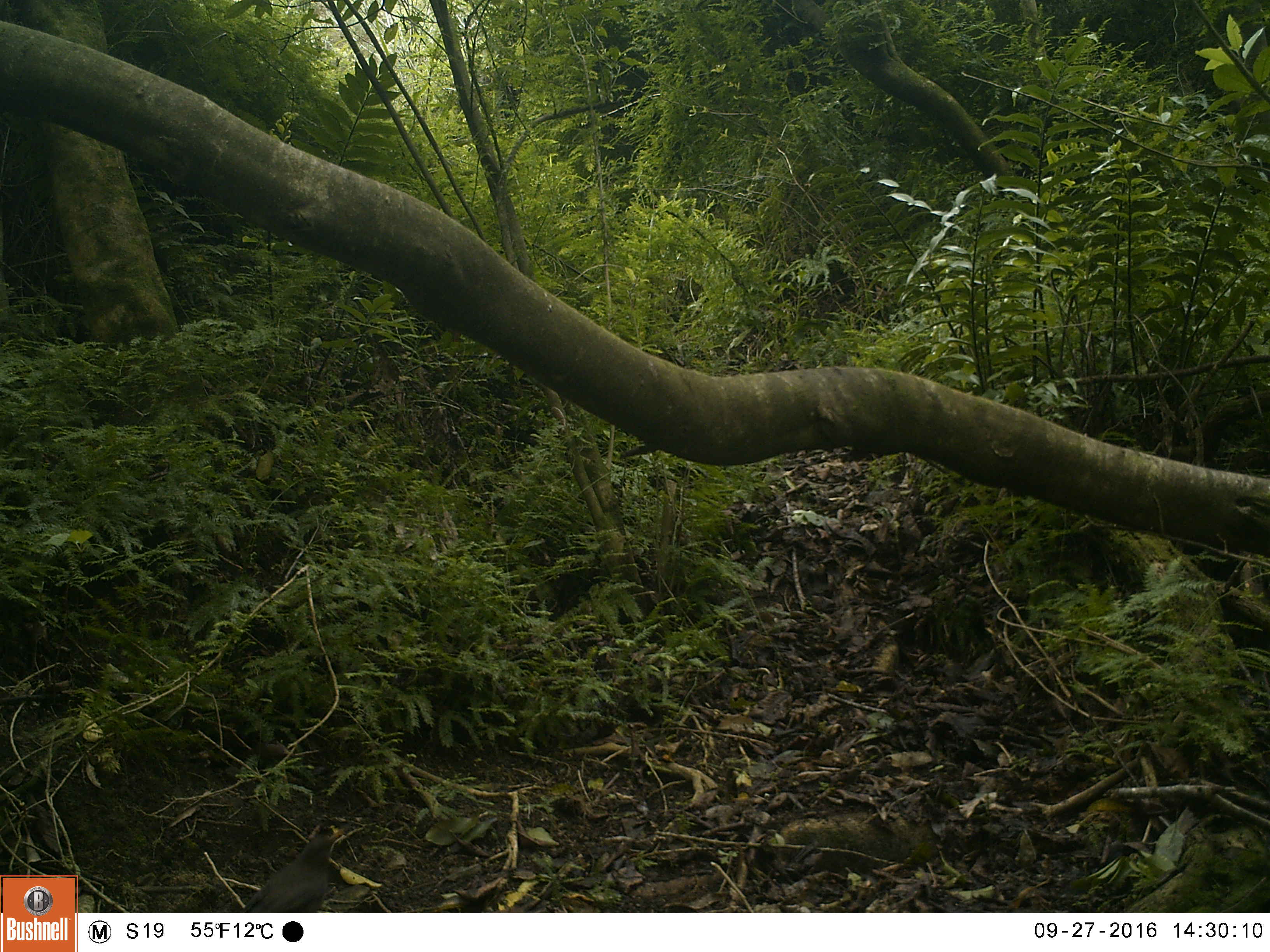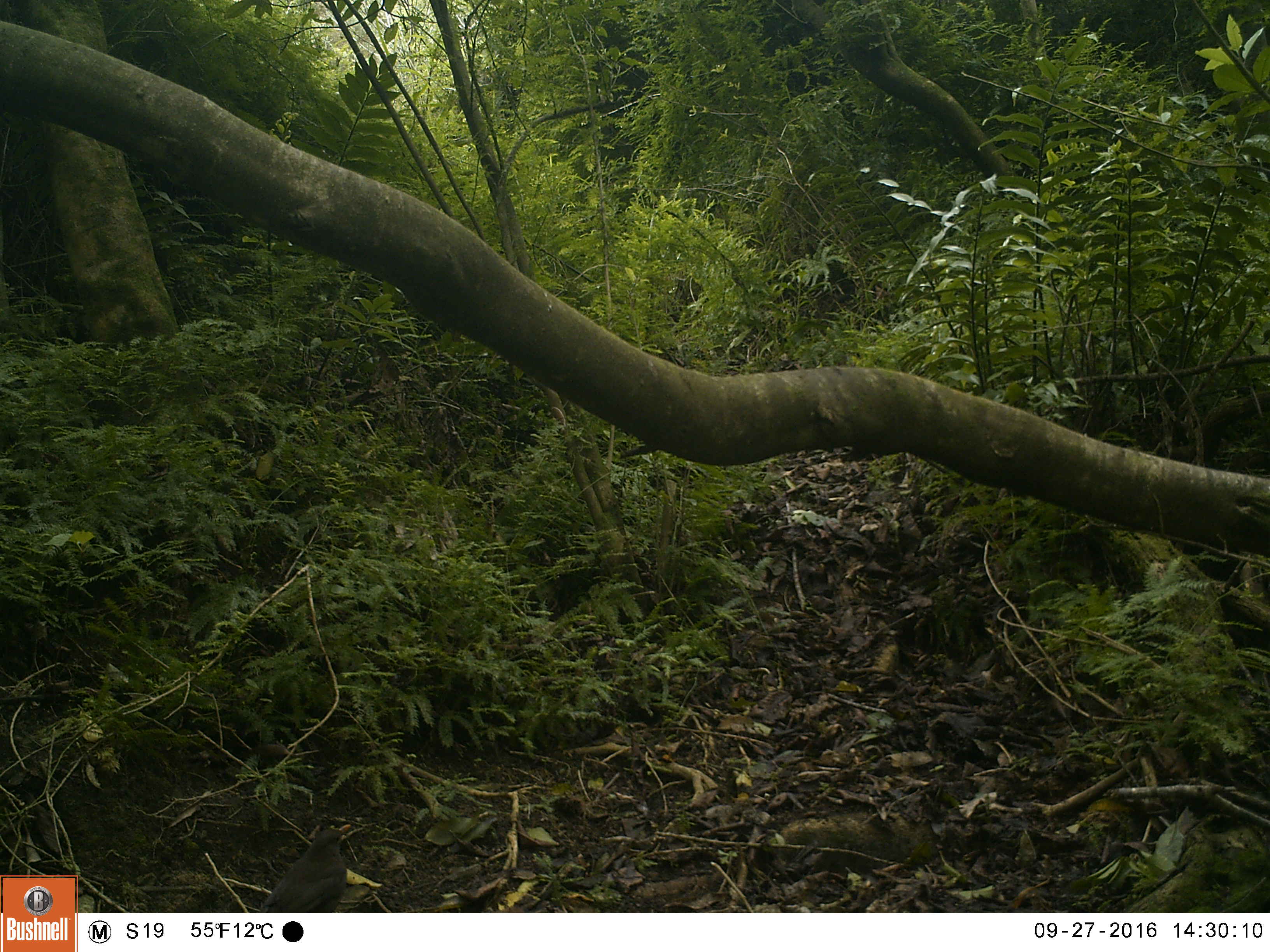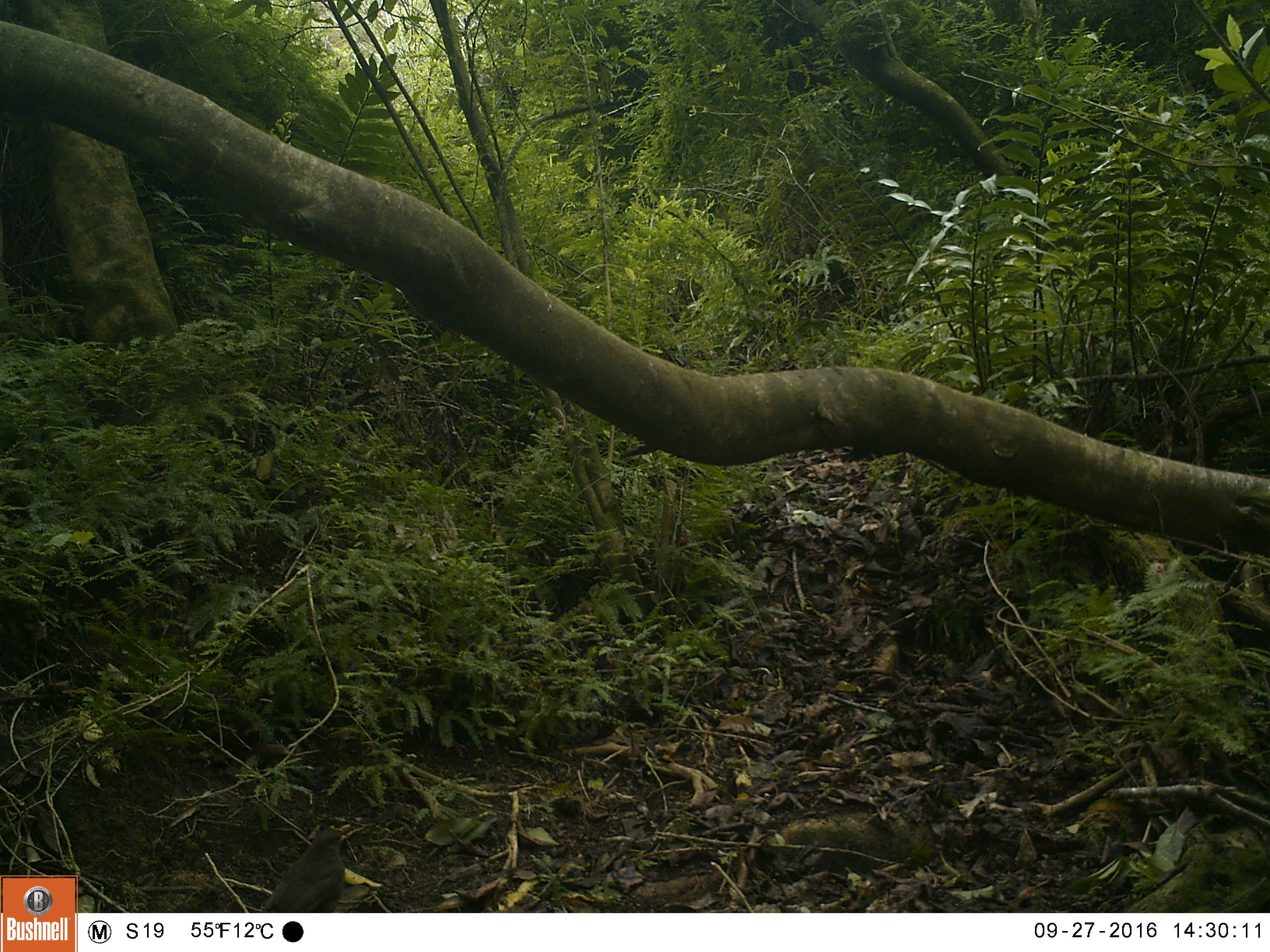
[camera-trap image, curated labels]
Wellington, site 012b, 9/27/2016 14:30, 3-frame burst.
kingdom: Animalia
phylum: Chordata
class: Aves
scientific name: Aves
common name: bird